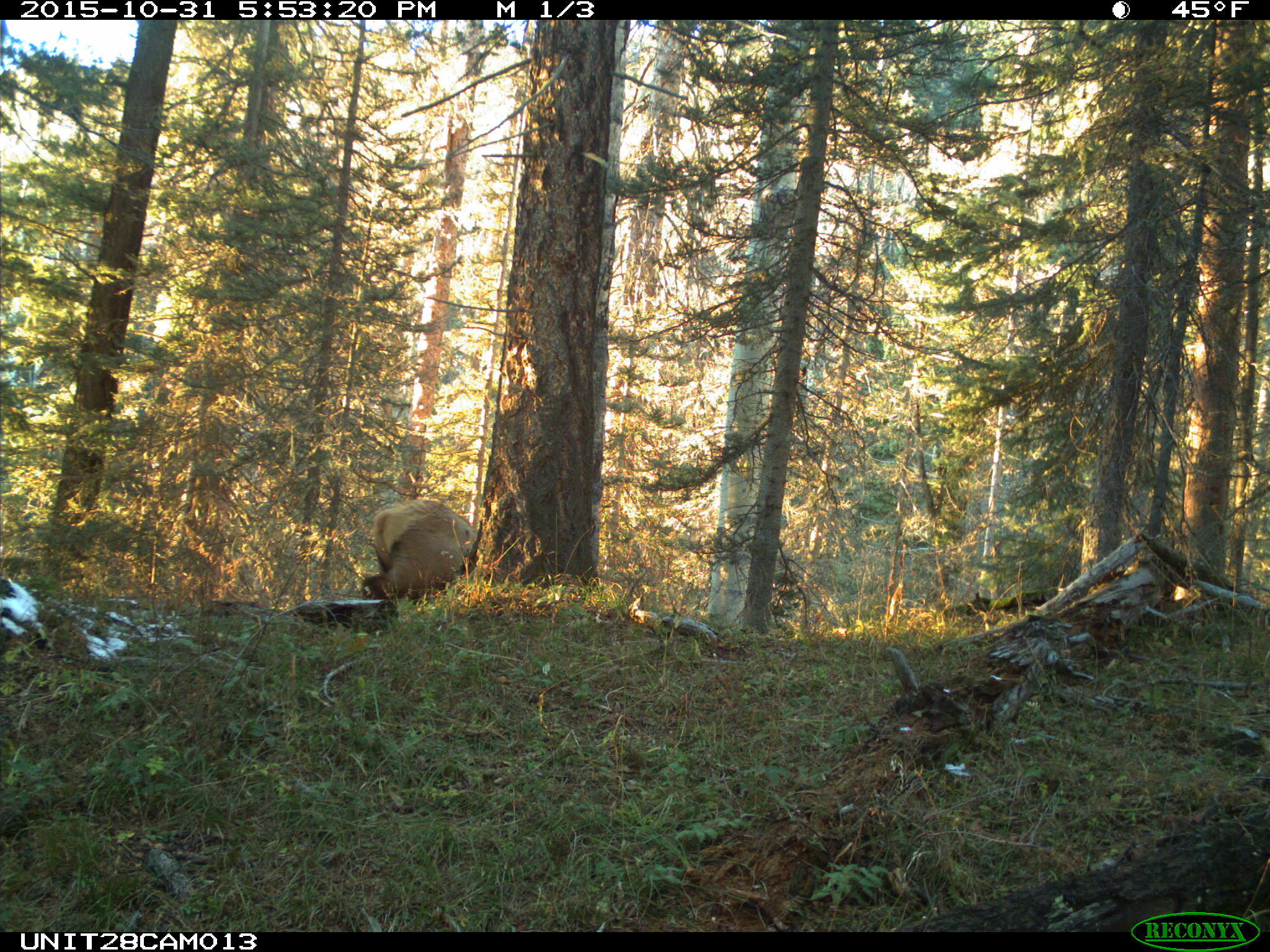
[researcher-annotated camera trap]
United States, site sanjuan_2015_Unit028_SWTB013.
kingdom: Animalia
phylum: Chordata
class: Mammalia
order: Artiodactyla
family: Cervidae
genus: Cervus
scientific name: Cervus elaphus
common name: red deer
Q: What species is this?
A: Cervus elaphus (red deer).